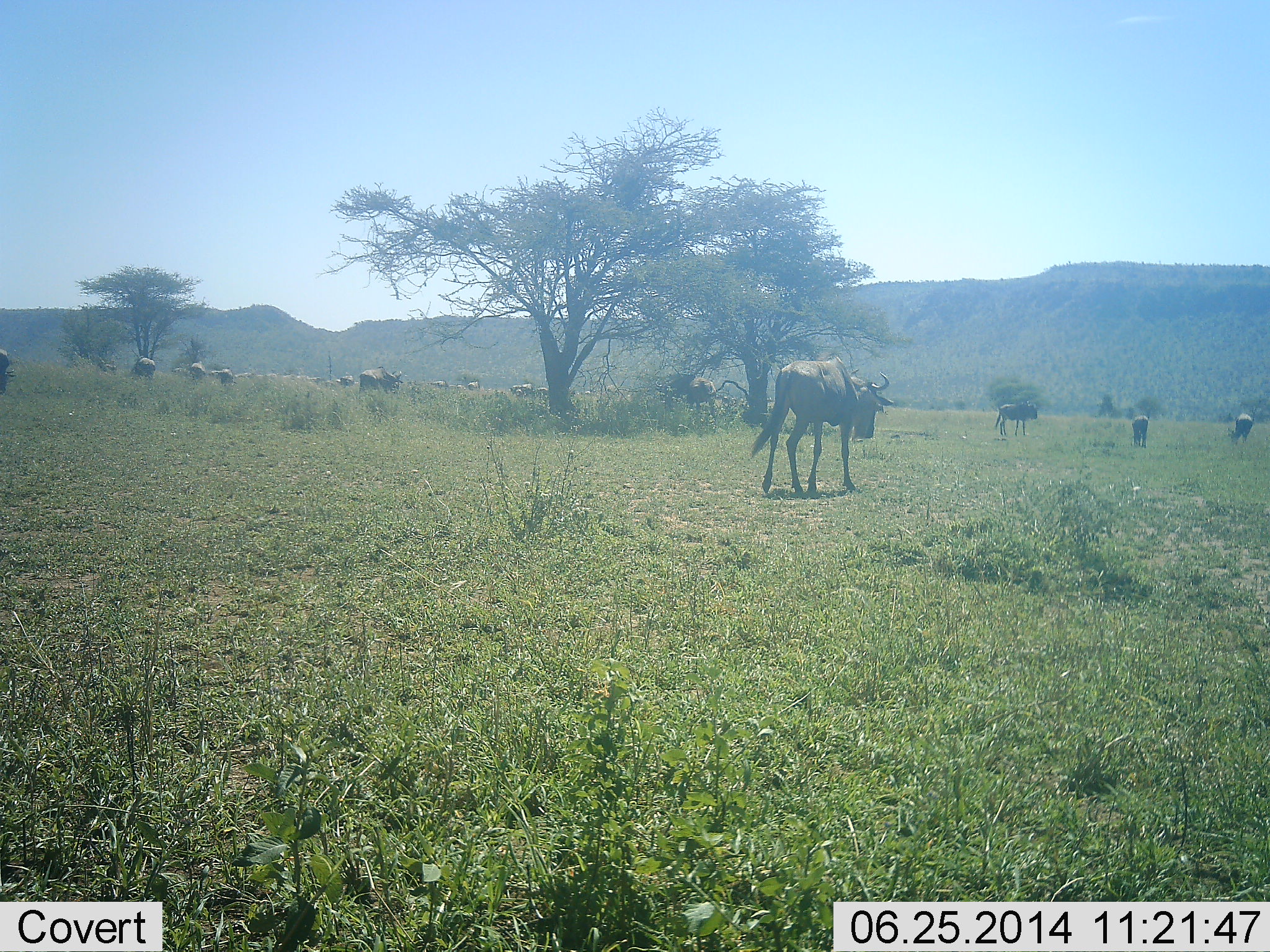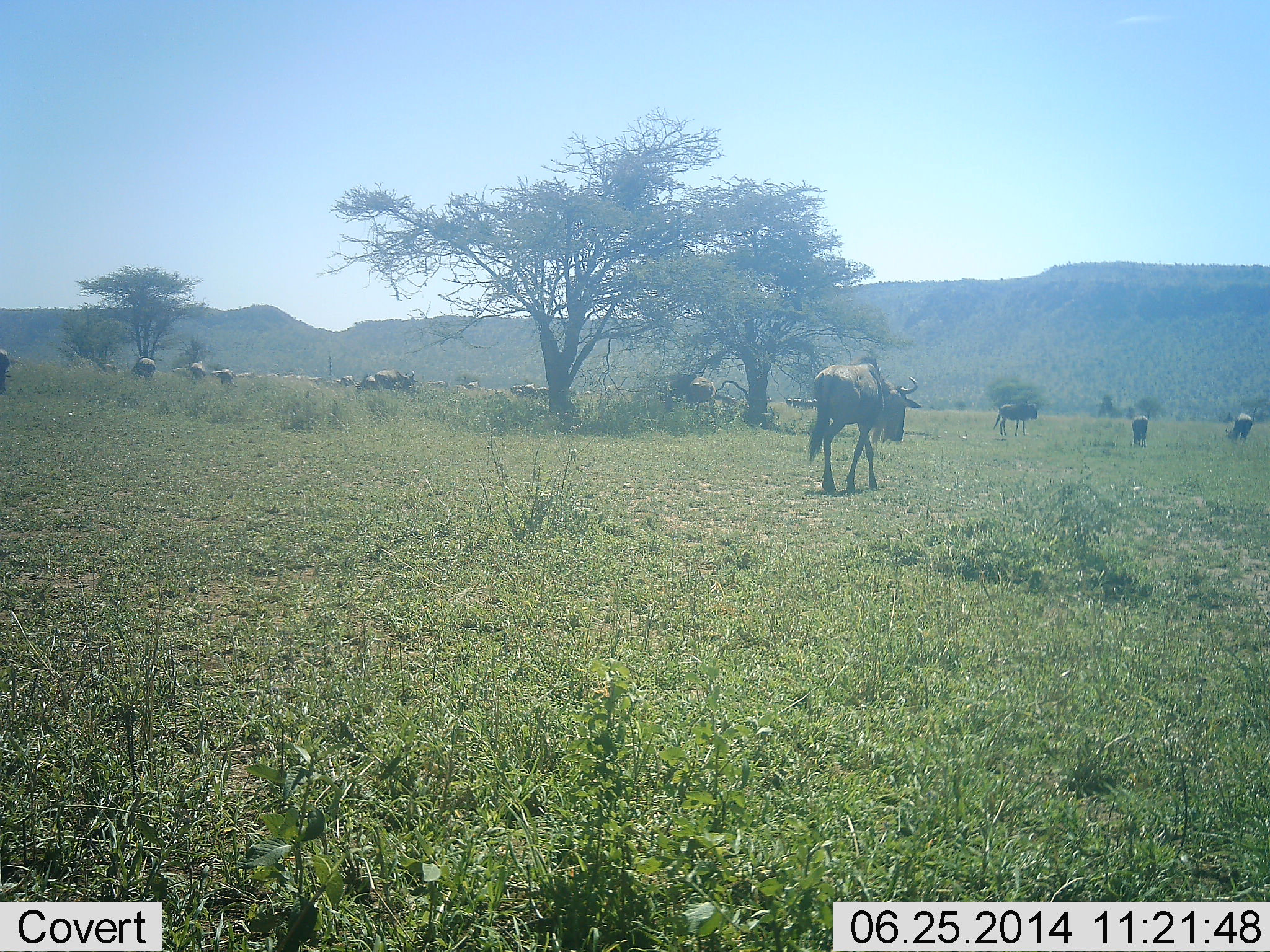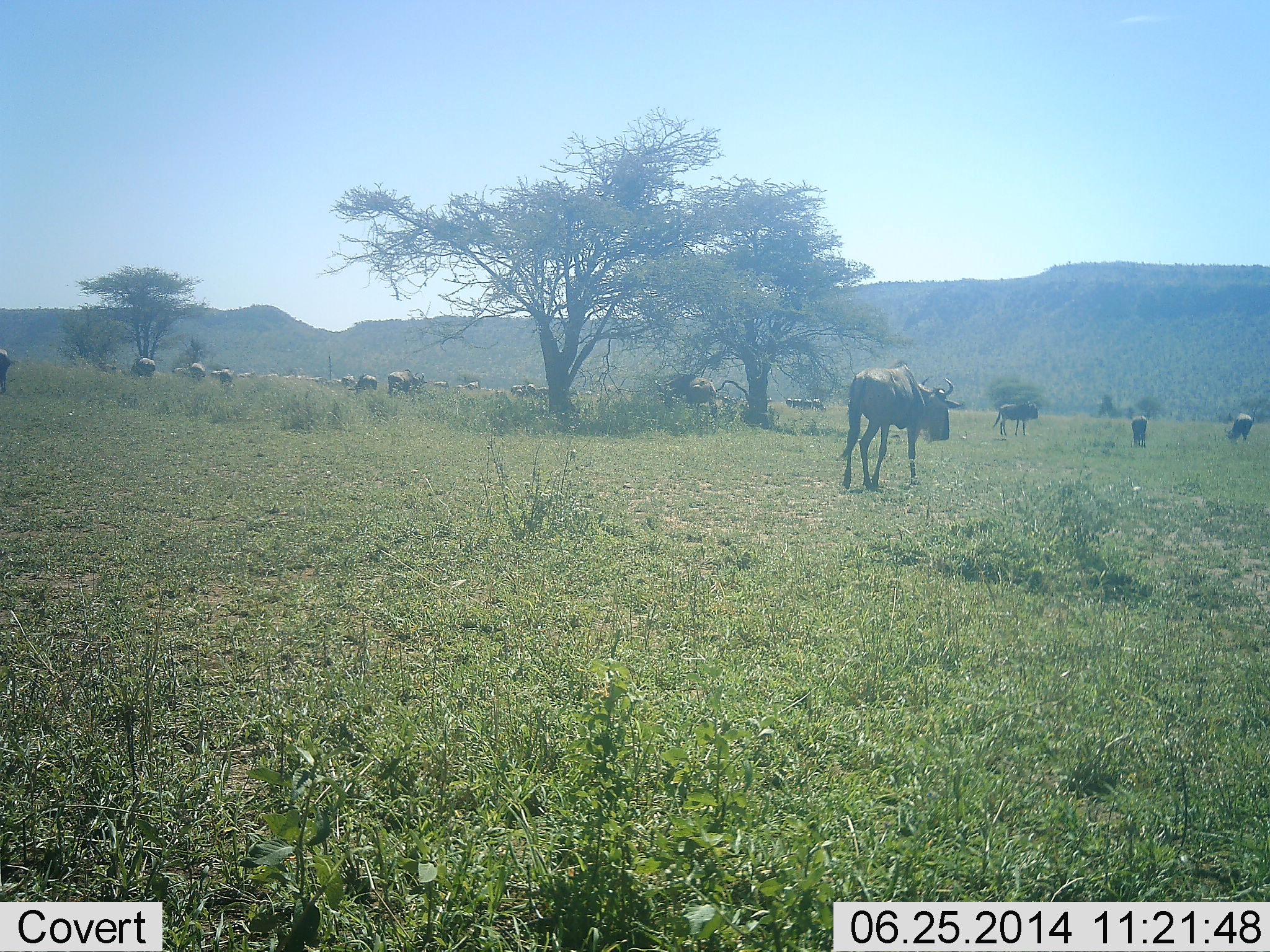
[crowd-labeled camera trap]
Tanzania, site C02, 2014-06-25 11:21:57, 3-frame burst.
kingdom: Animalia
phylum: Chordata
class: Mammalia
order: Artiodactyla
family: Bovidae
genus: Connochaetes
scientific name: Connochaetes taurinus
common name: blue wildebeest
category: wildebeest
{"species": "wildebeest (blue wildebeest) (Connochaetes taurinus)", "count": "11-50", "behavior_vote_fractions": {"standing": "70%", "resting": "0%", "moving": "80%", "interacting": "0%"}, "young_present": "0%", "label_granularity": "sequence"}